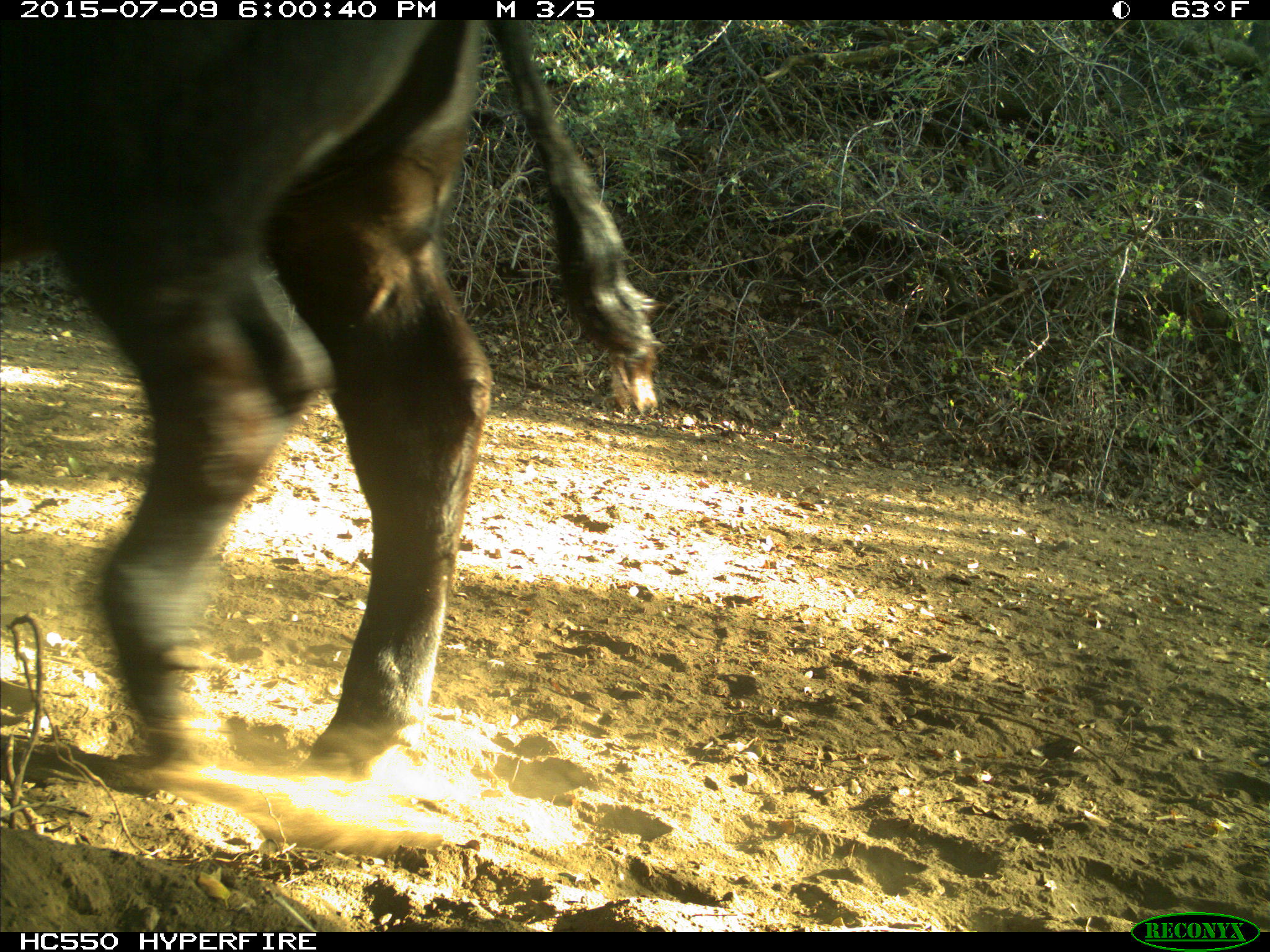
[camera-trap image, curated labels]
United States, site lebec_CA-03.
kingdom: Animalia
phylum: Chordata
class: Mammalia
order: Artiodactyla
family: Bovidae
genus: Bos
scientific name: Bos taurus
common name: domestic cow